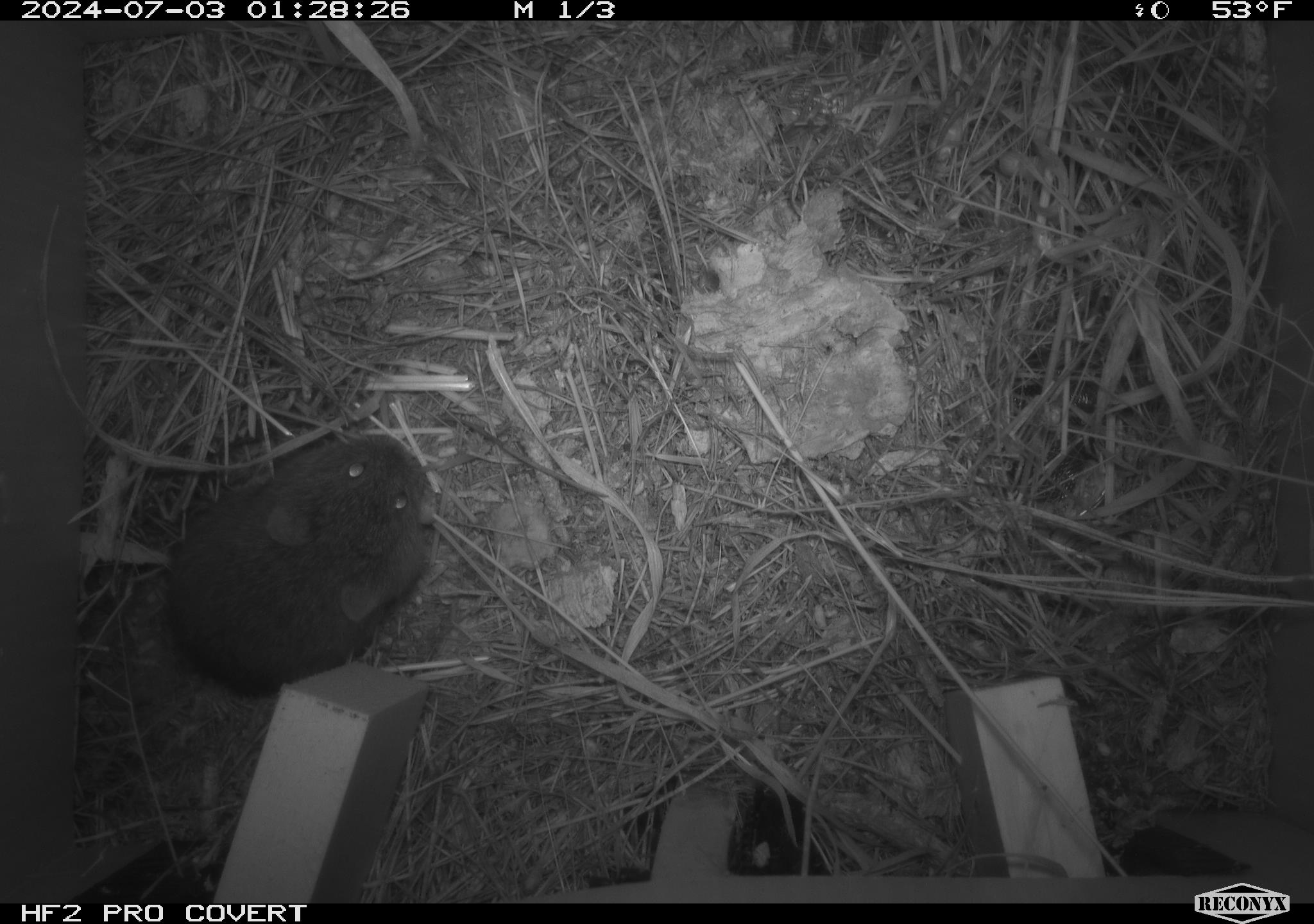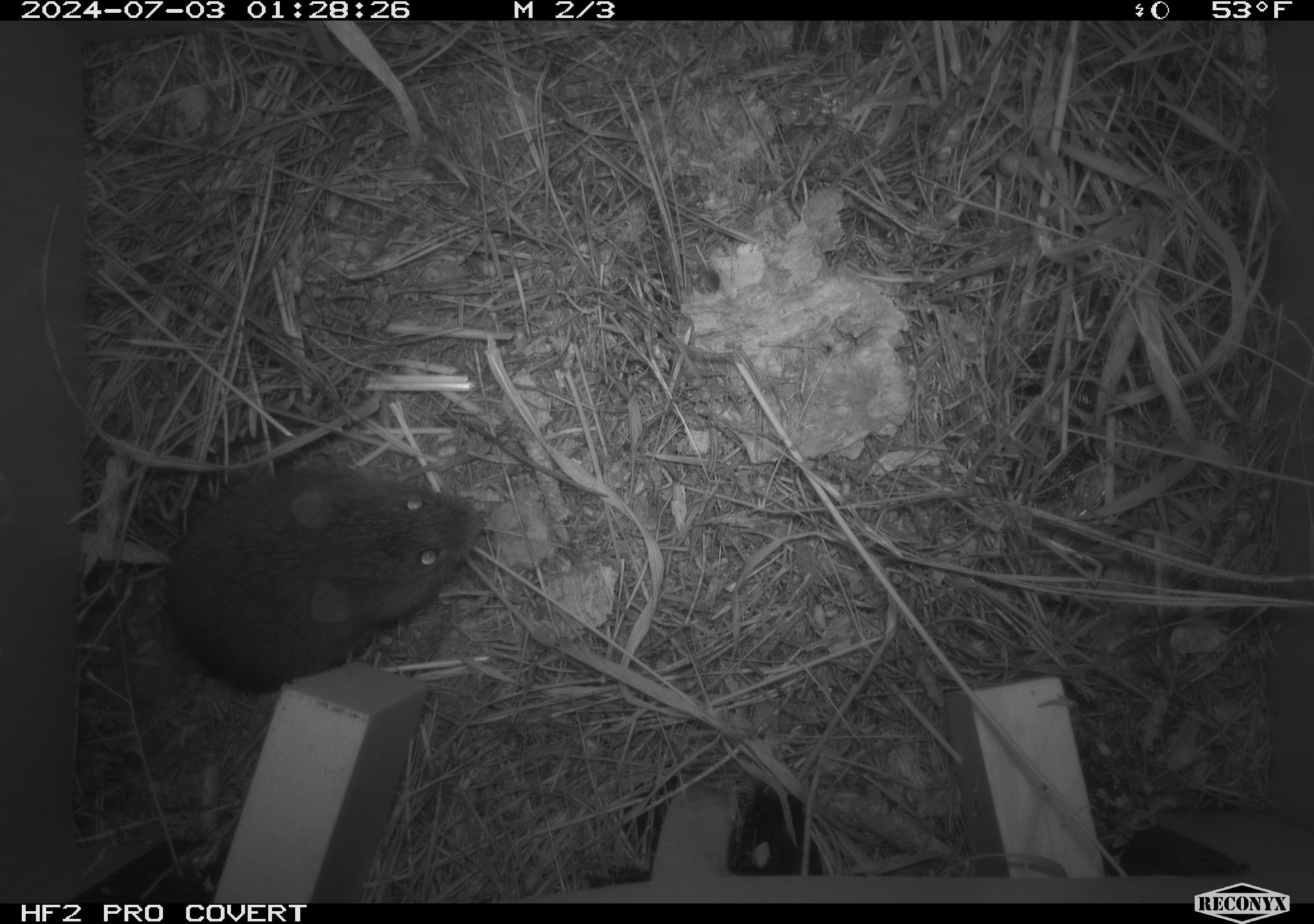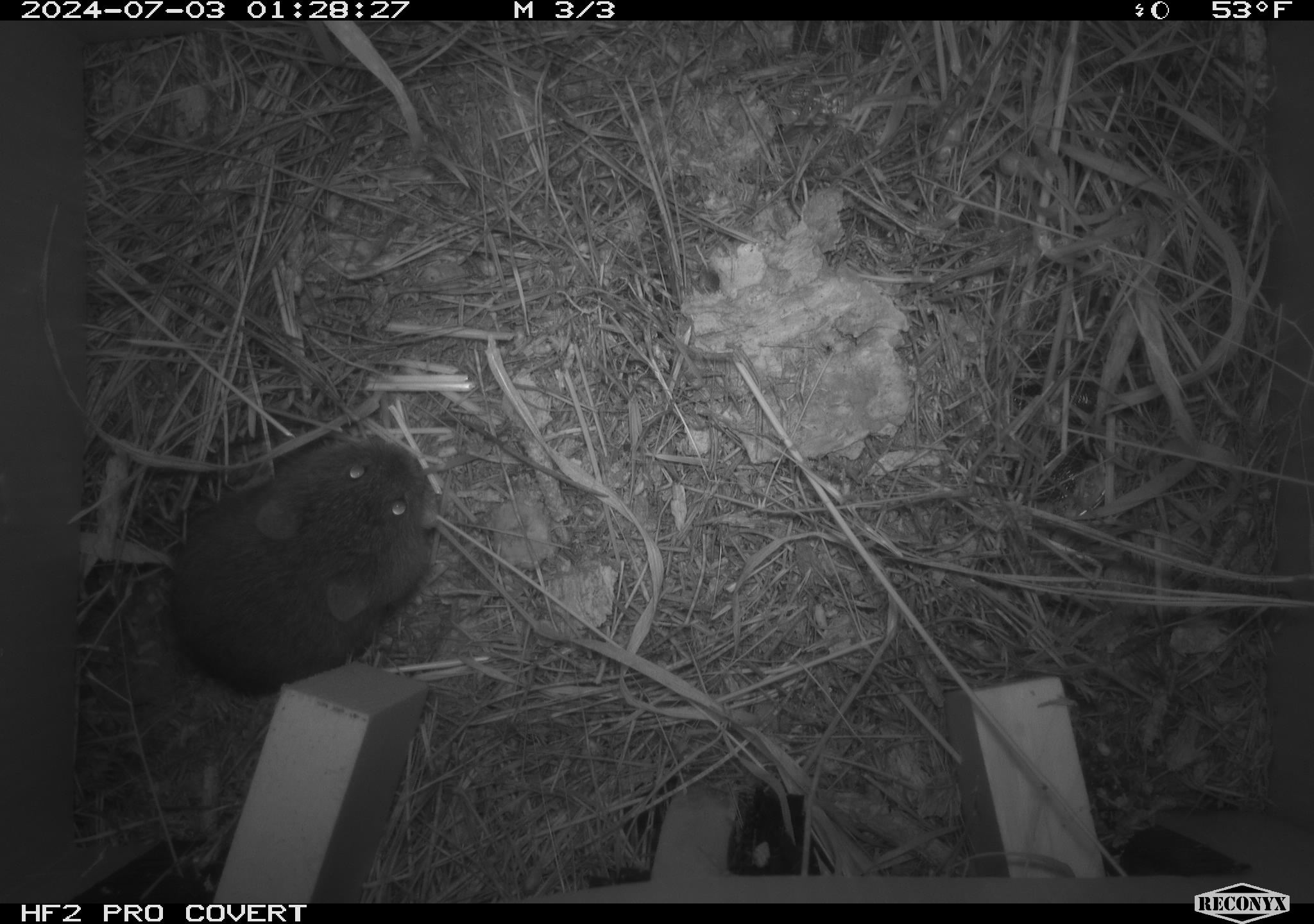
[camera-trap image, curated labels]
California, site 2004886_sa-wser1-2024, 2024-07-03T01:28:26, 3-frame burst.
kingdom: Animalia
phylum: Chordata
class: Mammalia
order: Rodentia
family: Cricetidae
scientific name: Arvicolinae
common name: voles, lemmings, and muskrats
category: arvicolinae subfamily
Arvicolinae subfamily (voles, lemmings, and muskrats) (Arvicolinae).